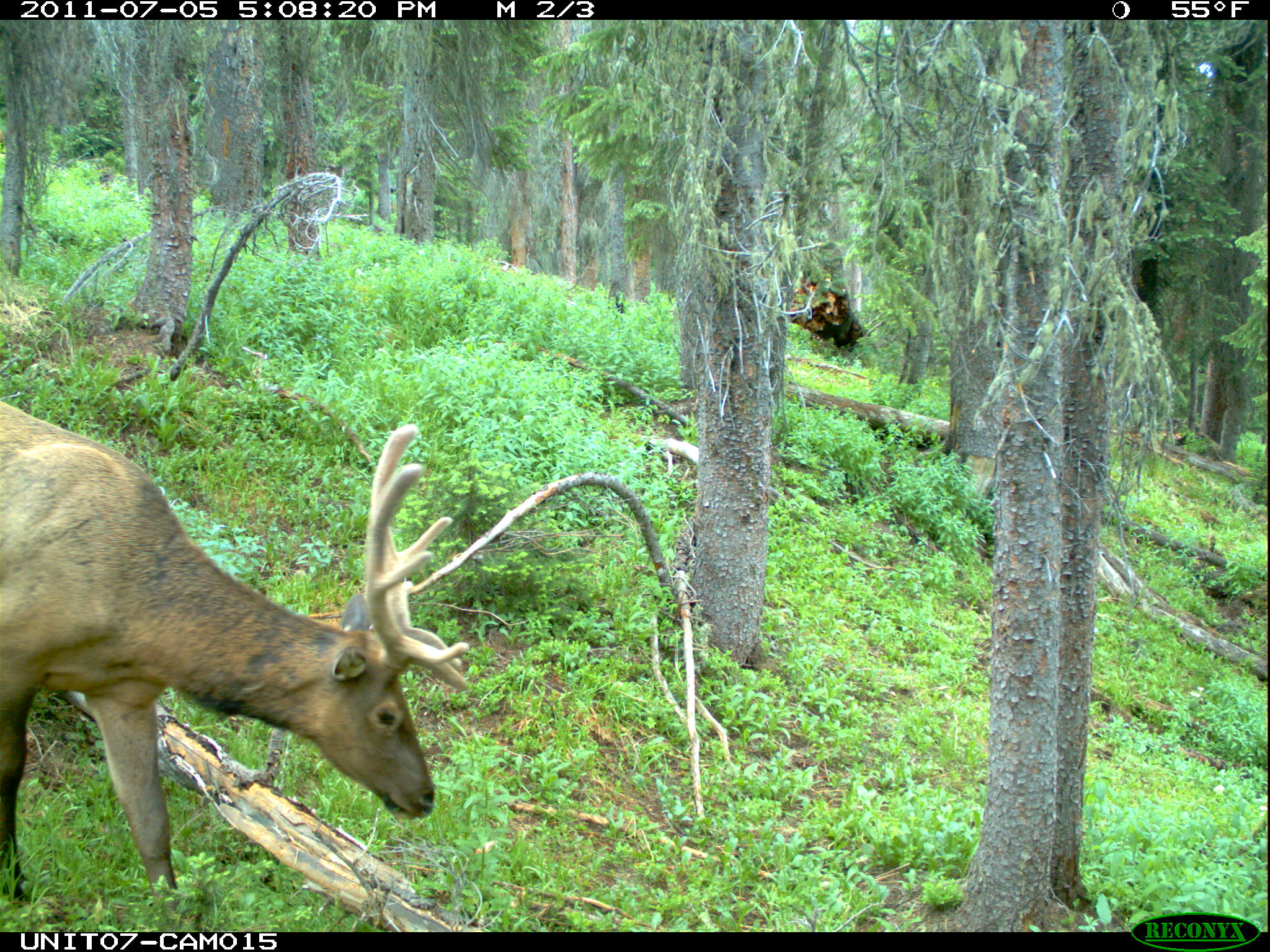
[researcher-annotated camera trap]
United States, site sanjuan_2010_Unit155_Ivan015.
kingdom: Animalia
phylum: Chordata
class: Mammalia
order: Artiodactyla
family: Cervidae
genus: Cervus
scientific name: Cervus elaphus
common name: red deer